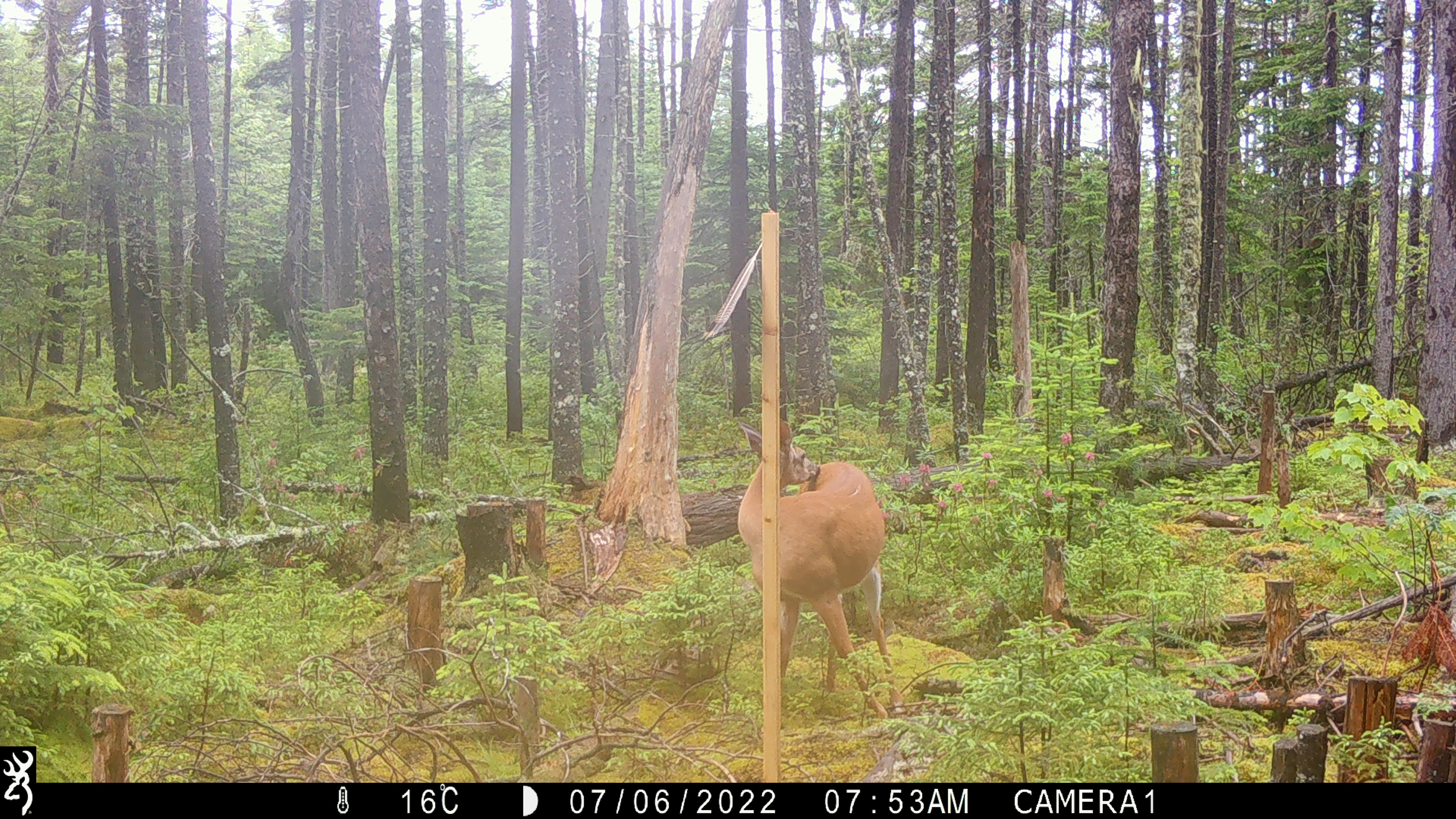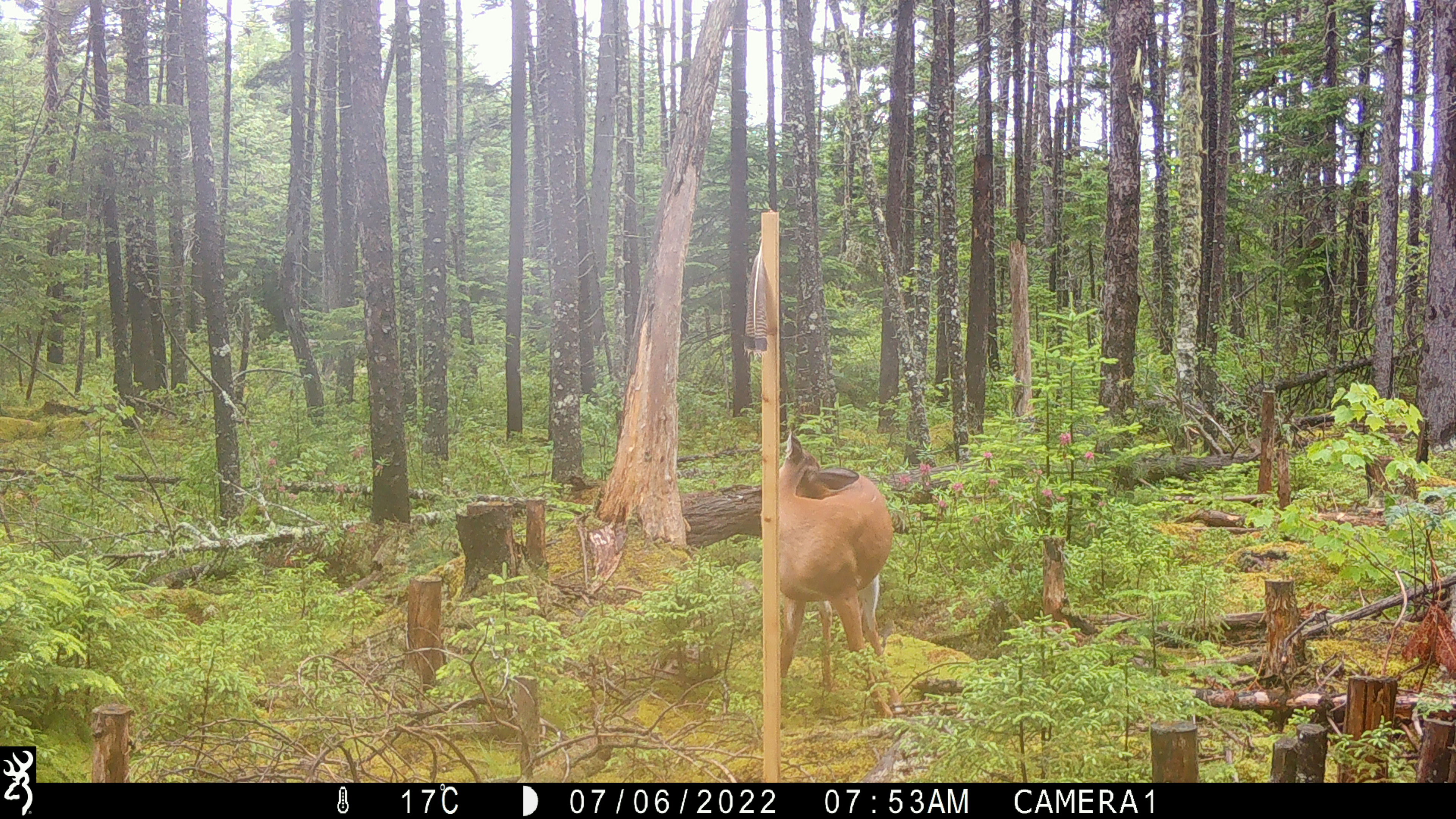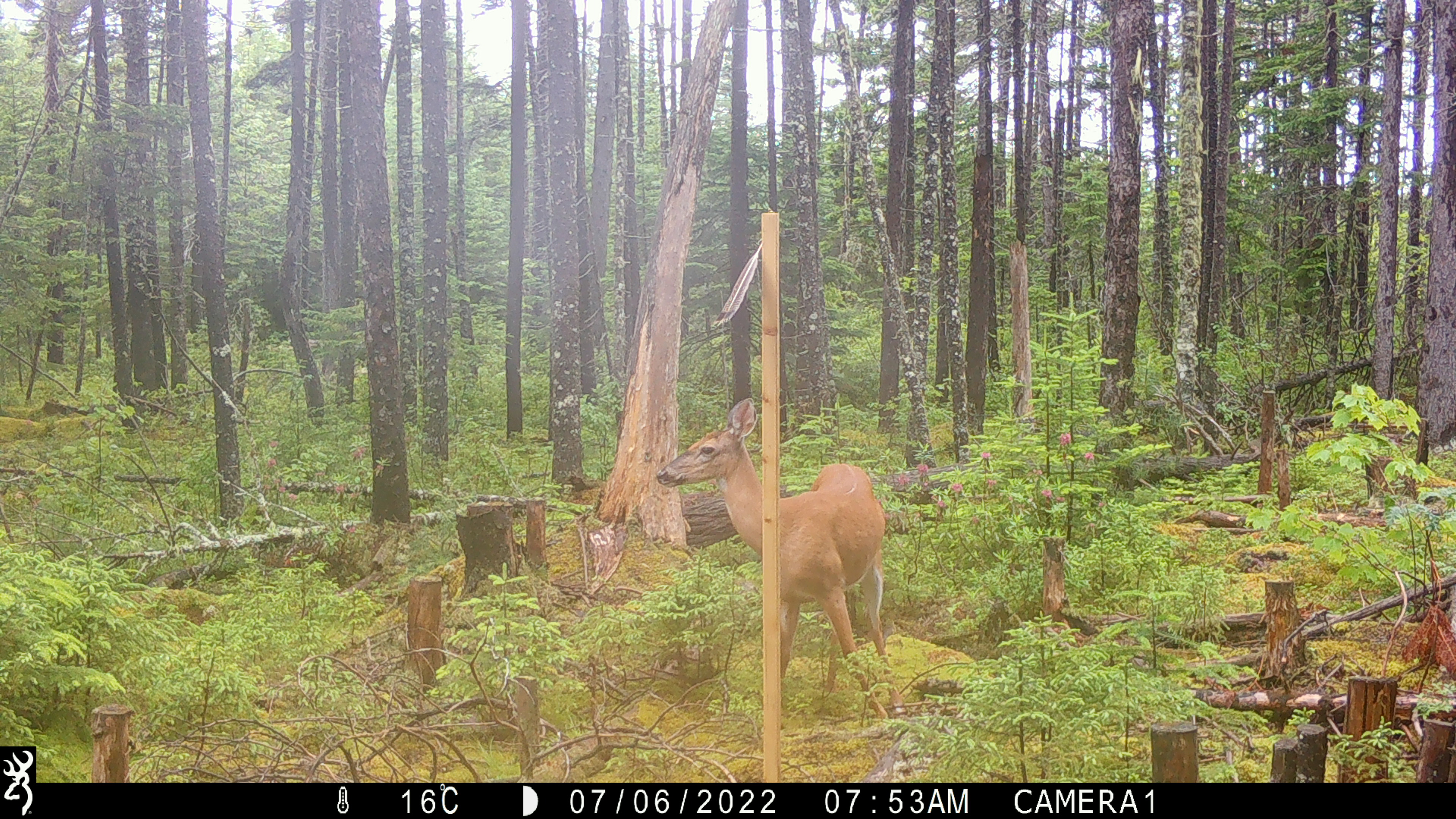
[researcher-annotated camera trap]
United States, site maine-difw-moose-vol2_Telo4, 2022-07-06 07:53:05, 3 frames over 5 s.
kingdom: Animalia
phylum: Chordata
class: Mammalia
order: Artiodactyla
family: Cervidae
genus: Odocoileus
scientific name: Odocoileus virginianus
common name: white-tailed deer